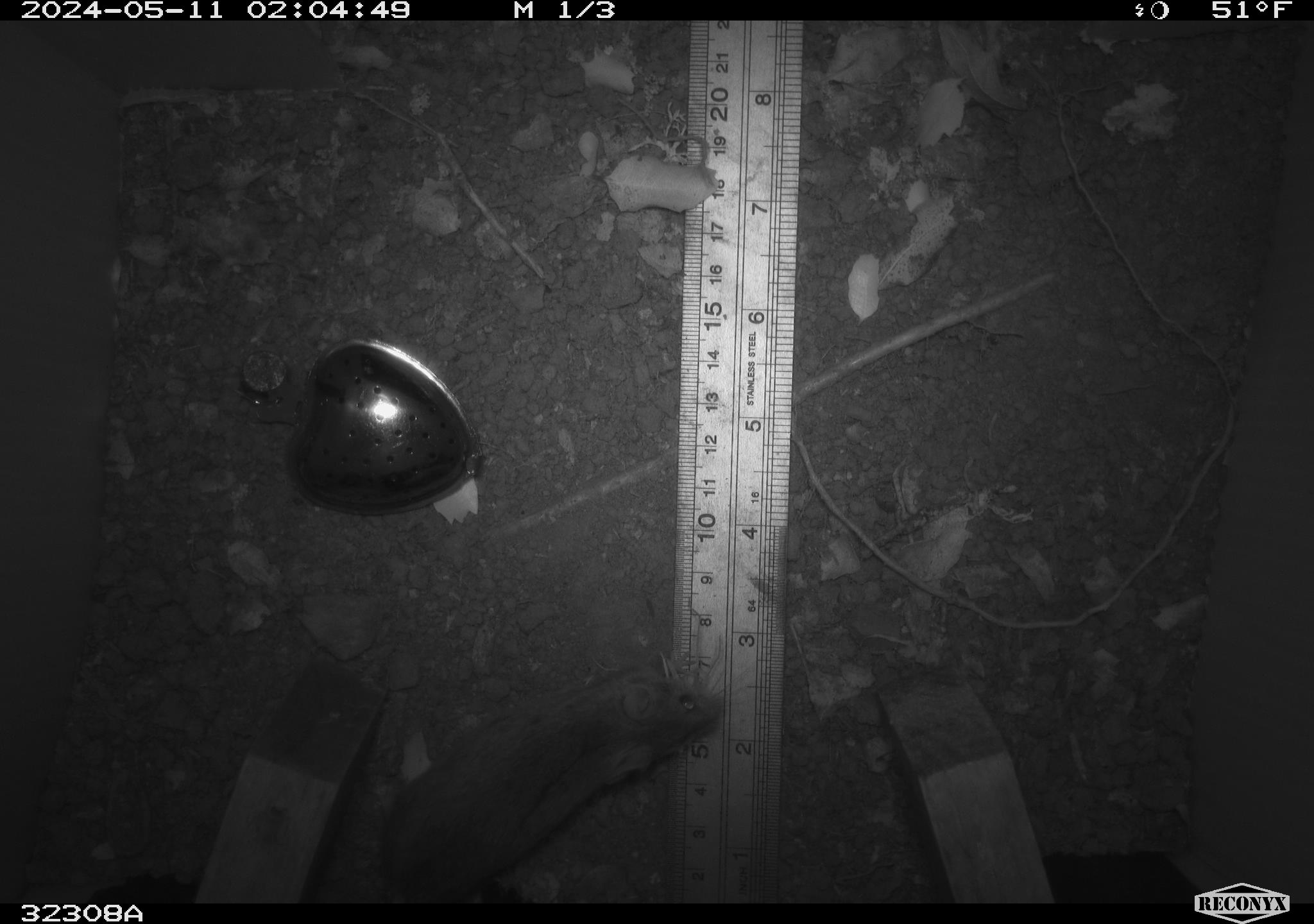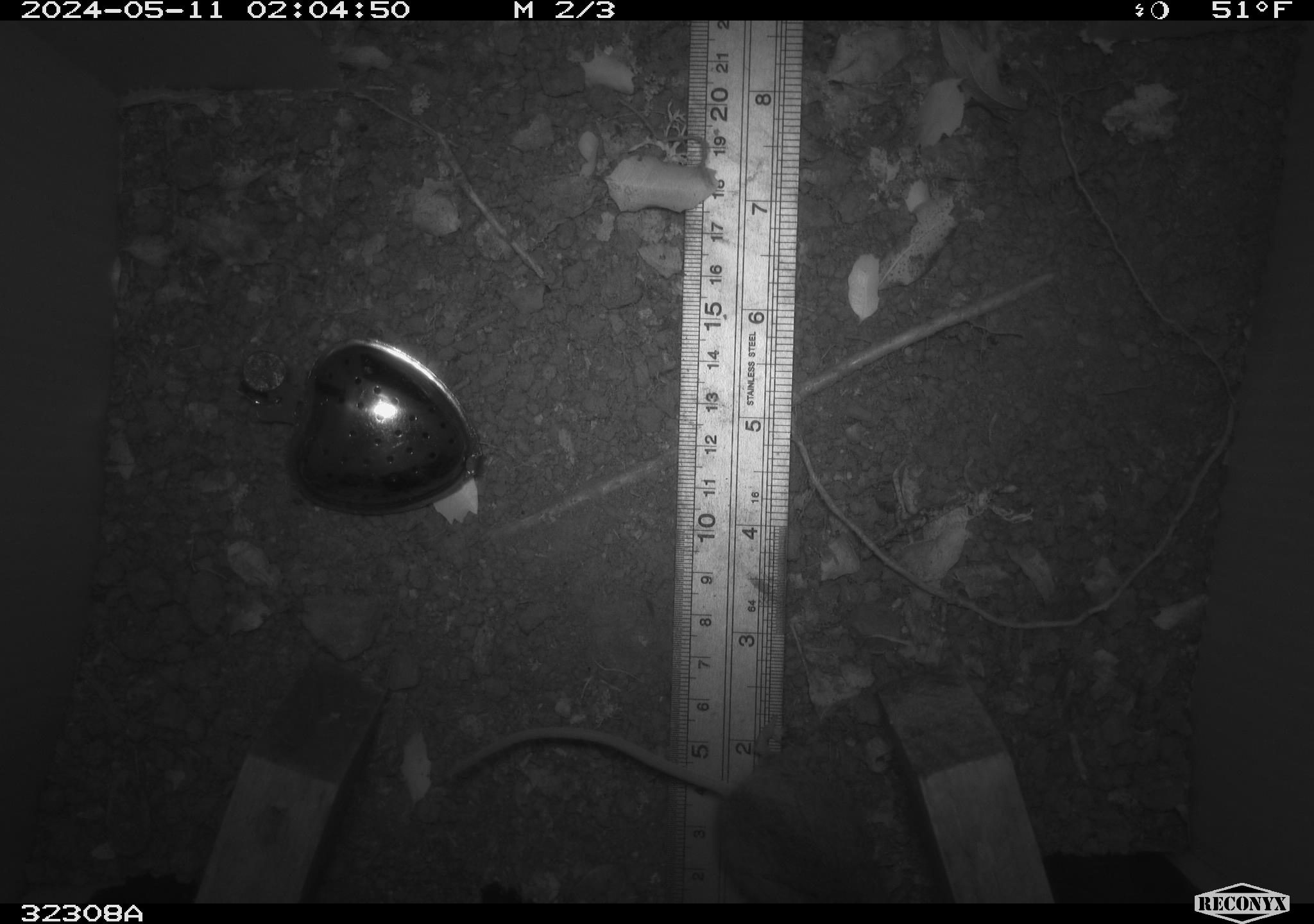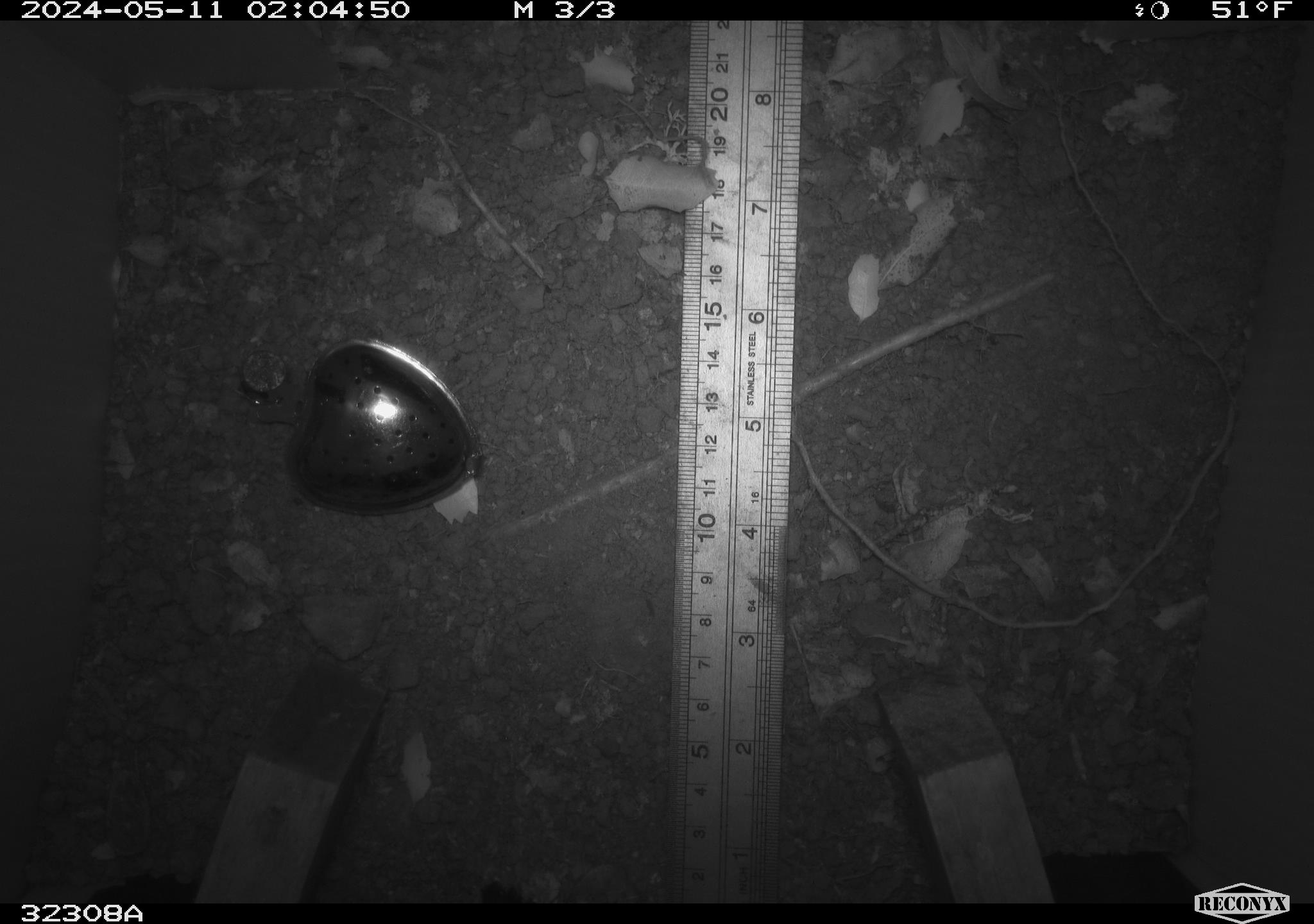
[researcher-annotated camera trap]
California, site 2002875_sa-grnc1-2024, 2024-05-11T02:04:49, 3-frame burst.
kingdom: Animalia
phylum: Chordata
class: Mammalia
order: Rodentia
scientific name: Rodentia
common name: rodent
Rodent (Rodentia).